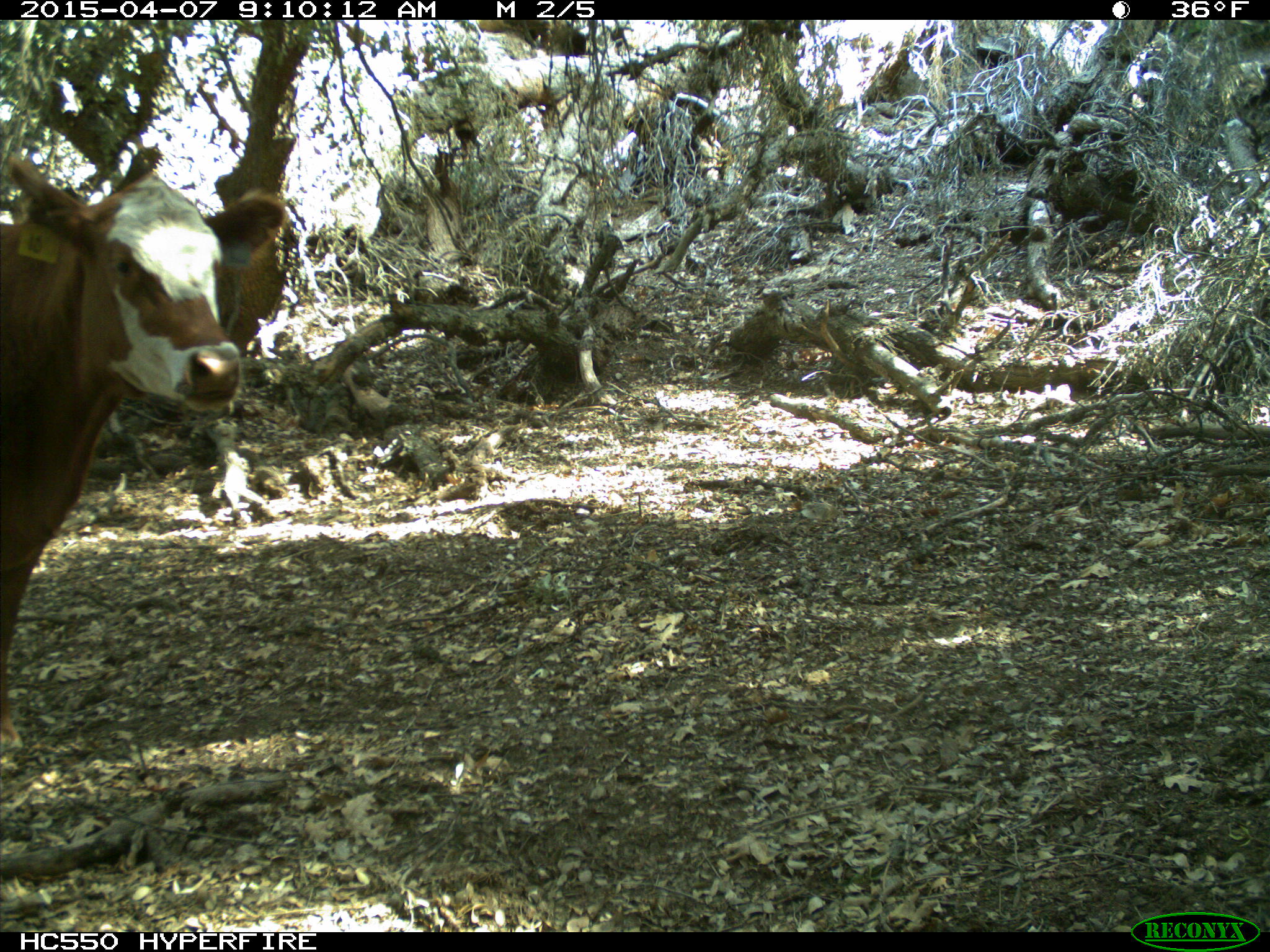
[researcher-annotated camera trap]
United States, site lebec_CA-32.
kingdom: Animalia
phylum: Chordata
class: Mammalia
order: Artiodactyla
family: Bovidae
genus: Bos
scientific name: Bos taurus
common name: domestic cow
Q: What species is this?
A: Bos taurus (domestic cow).